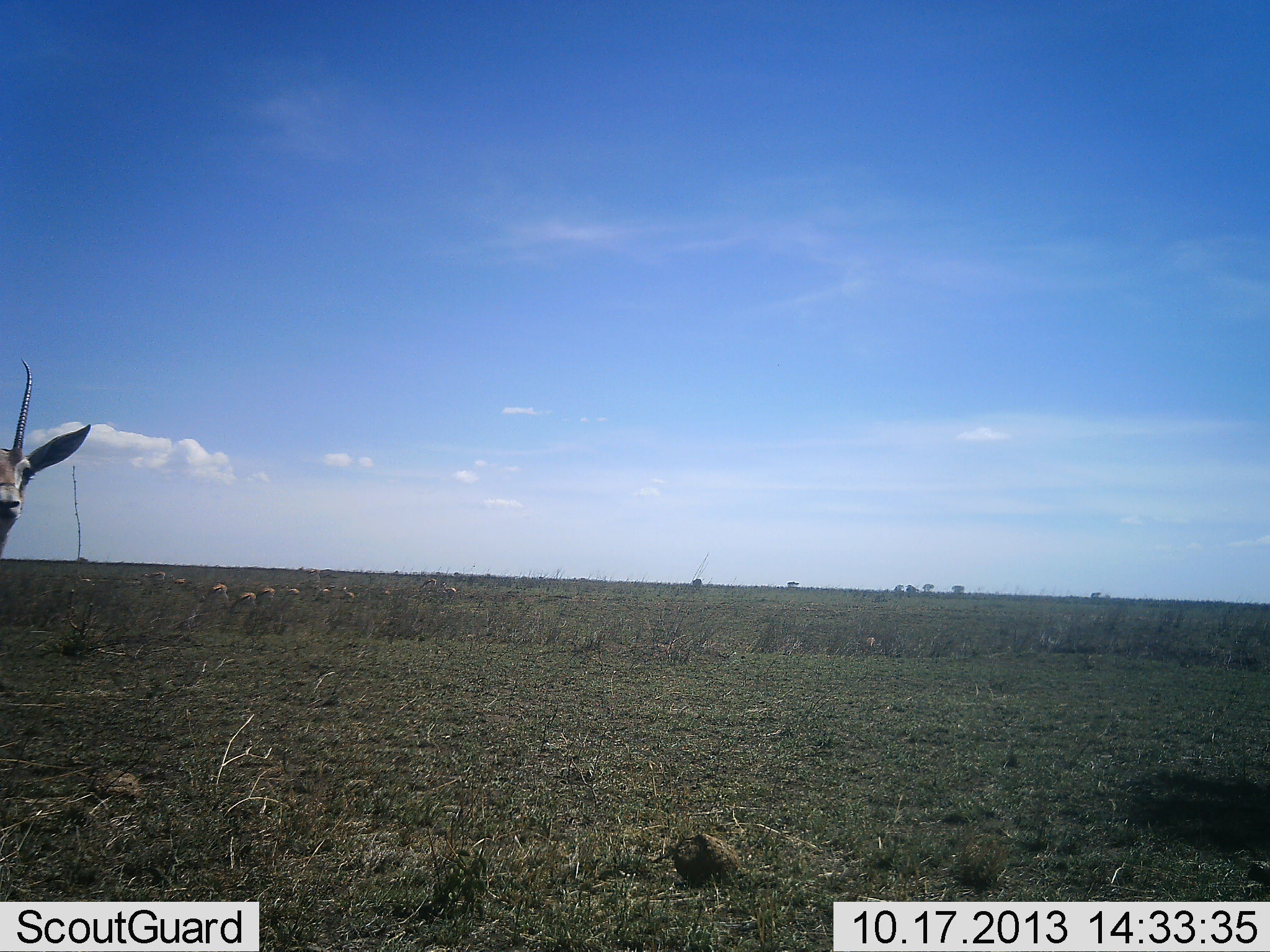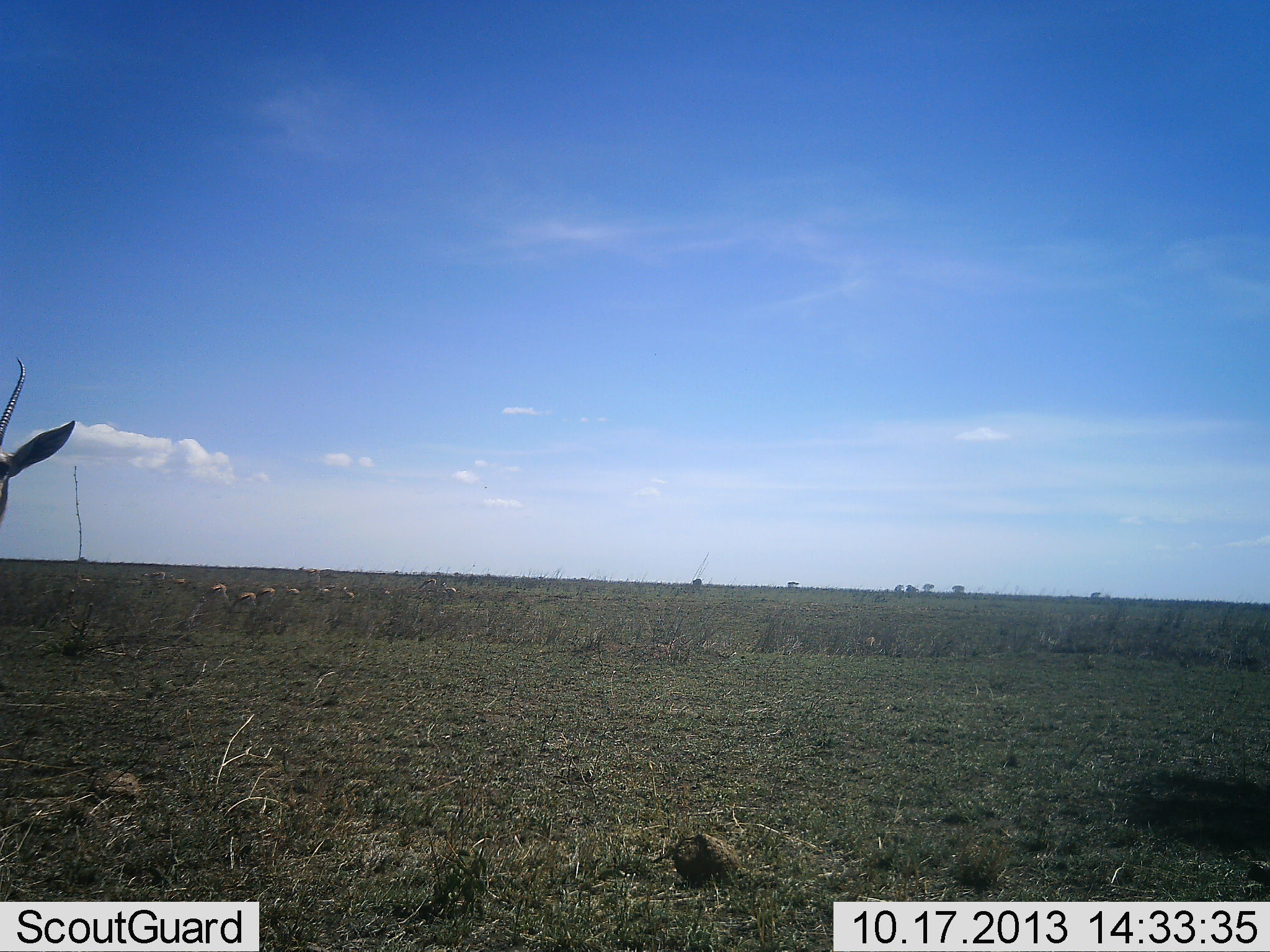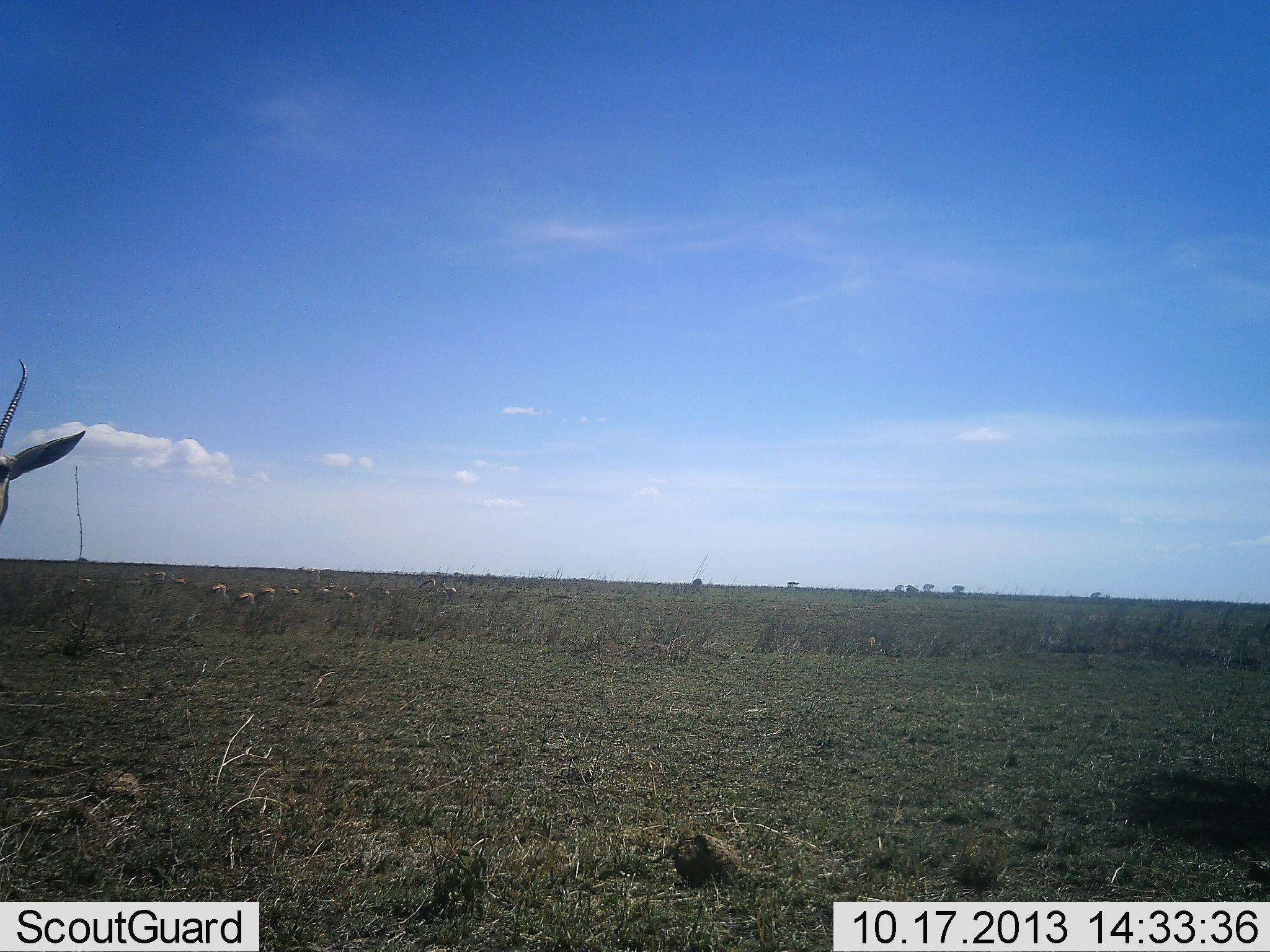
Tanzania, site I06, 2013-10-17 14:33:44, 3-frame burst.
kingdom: Animalia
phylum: Chordata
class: Mammalia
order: Artiodactyla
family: Bovidae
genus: Eudorcas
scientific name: Eudorcas thomsonii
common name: thomson's gazelle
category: gazellethomsons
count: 9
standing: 74%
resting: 5%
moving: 11%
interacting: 0%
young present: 0%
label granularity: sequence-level